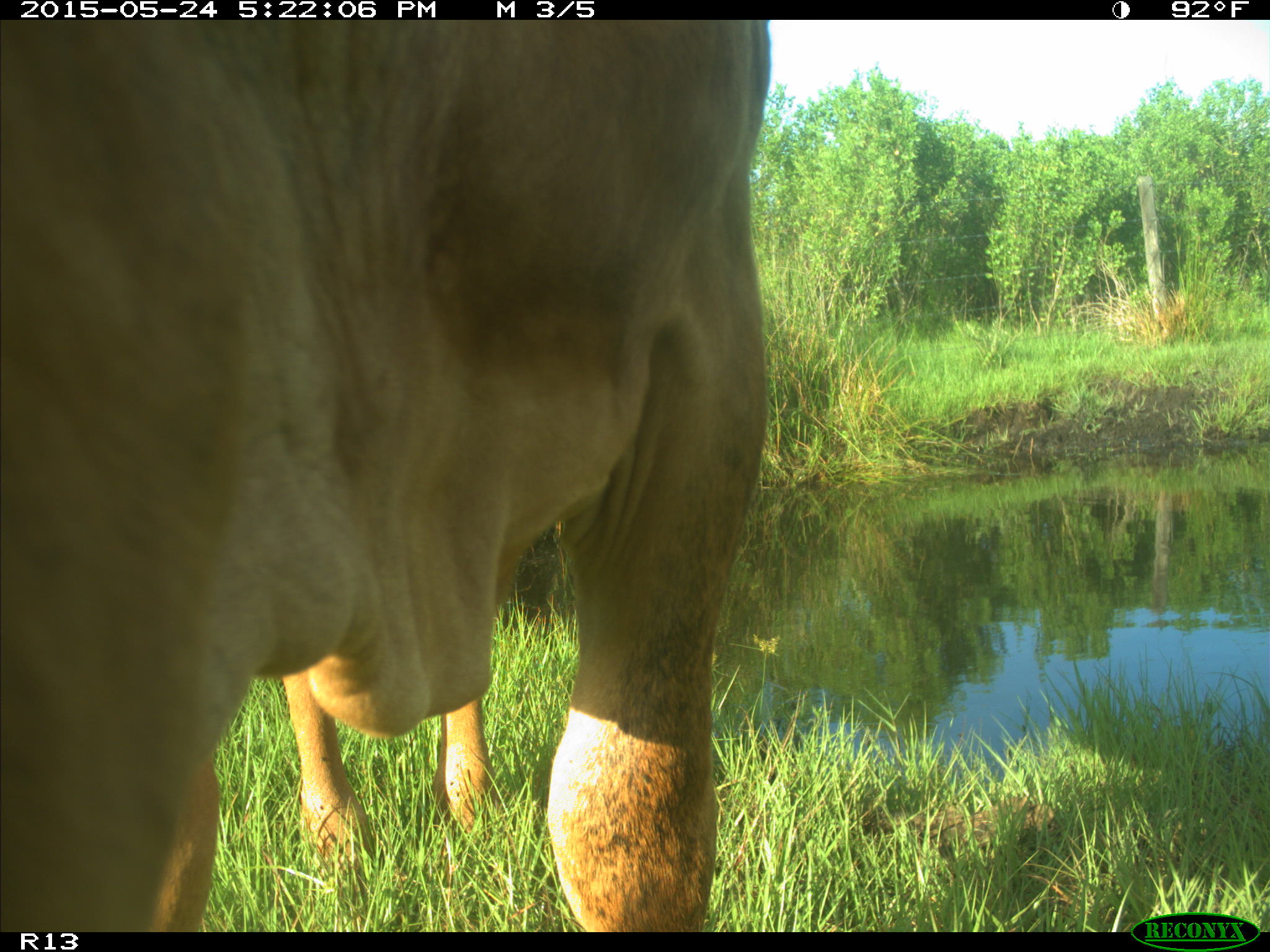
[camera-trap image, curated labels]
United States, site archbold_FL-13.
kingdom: Animalia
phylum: Chordata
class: Mammalia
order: Artiodactyla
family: Bovidae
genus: Bos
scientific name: Bos taurus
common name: domestic cow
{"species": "Bos taurus (domestic cow)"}